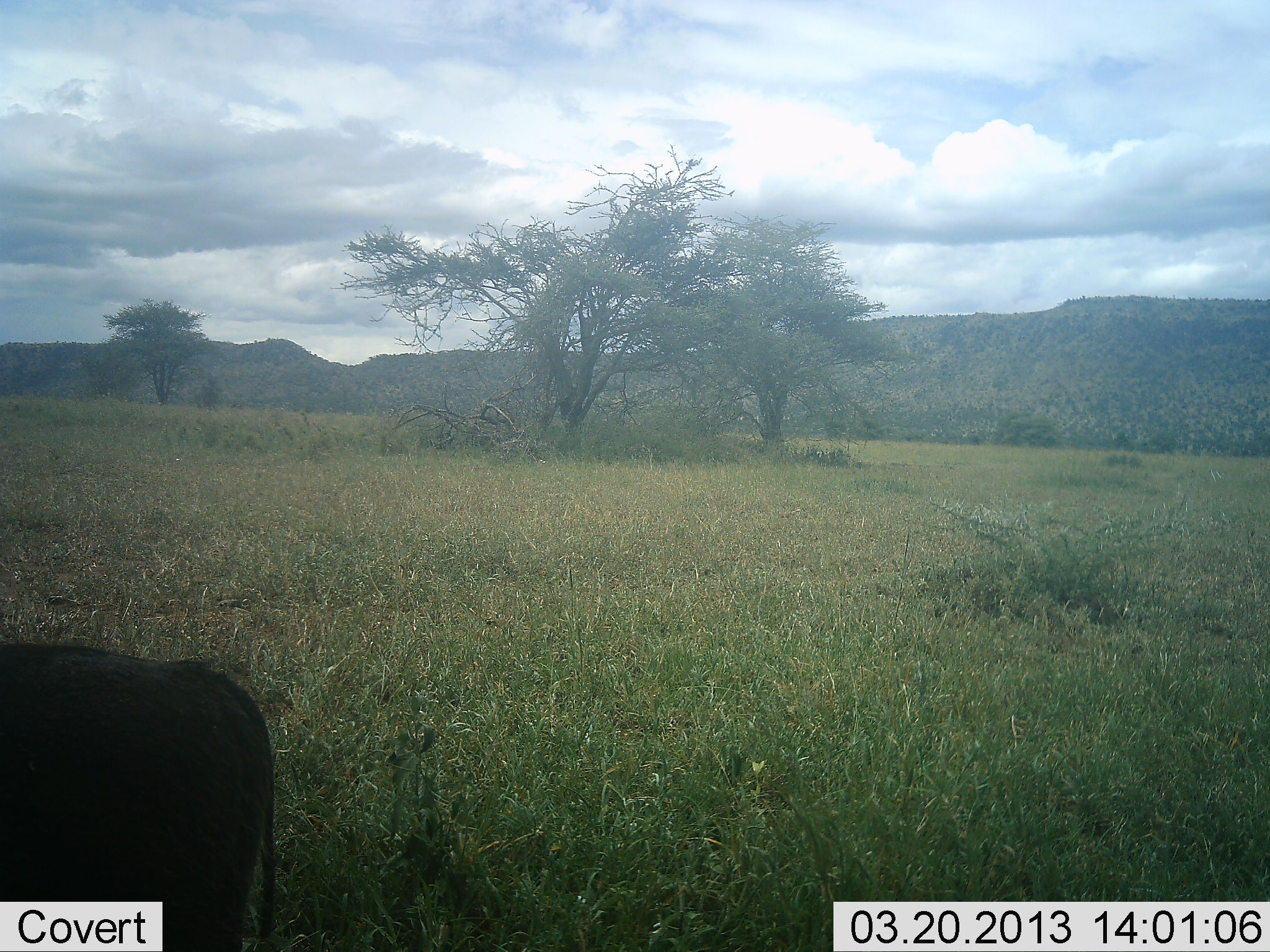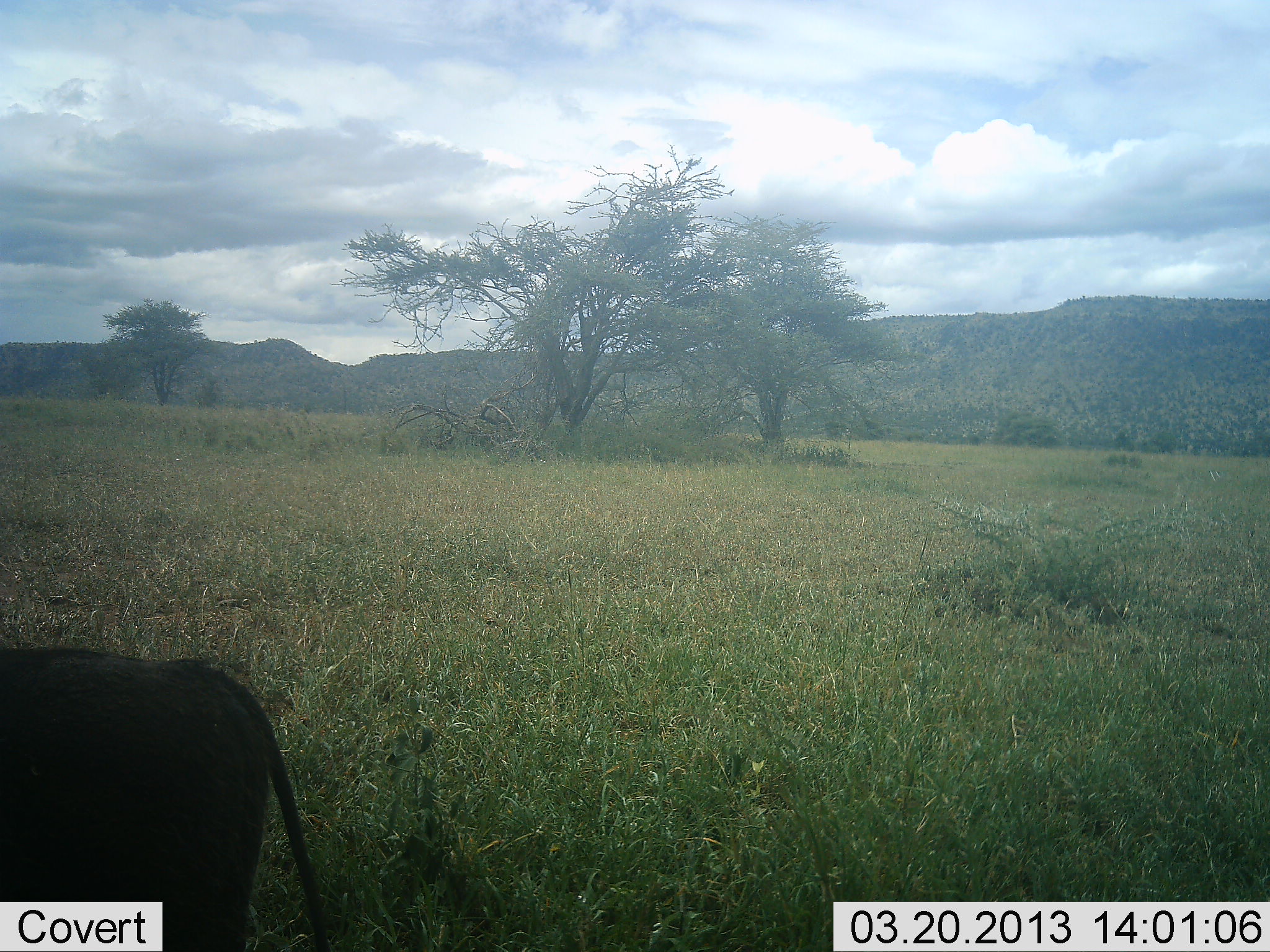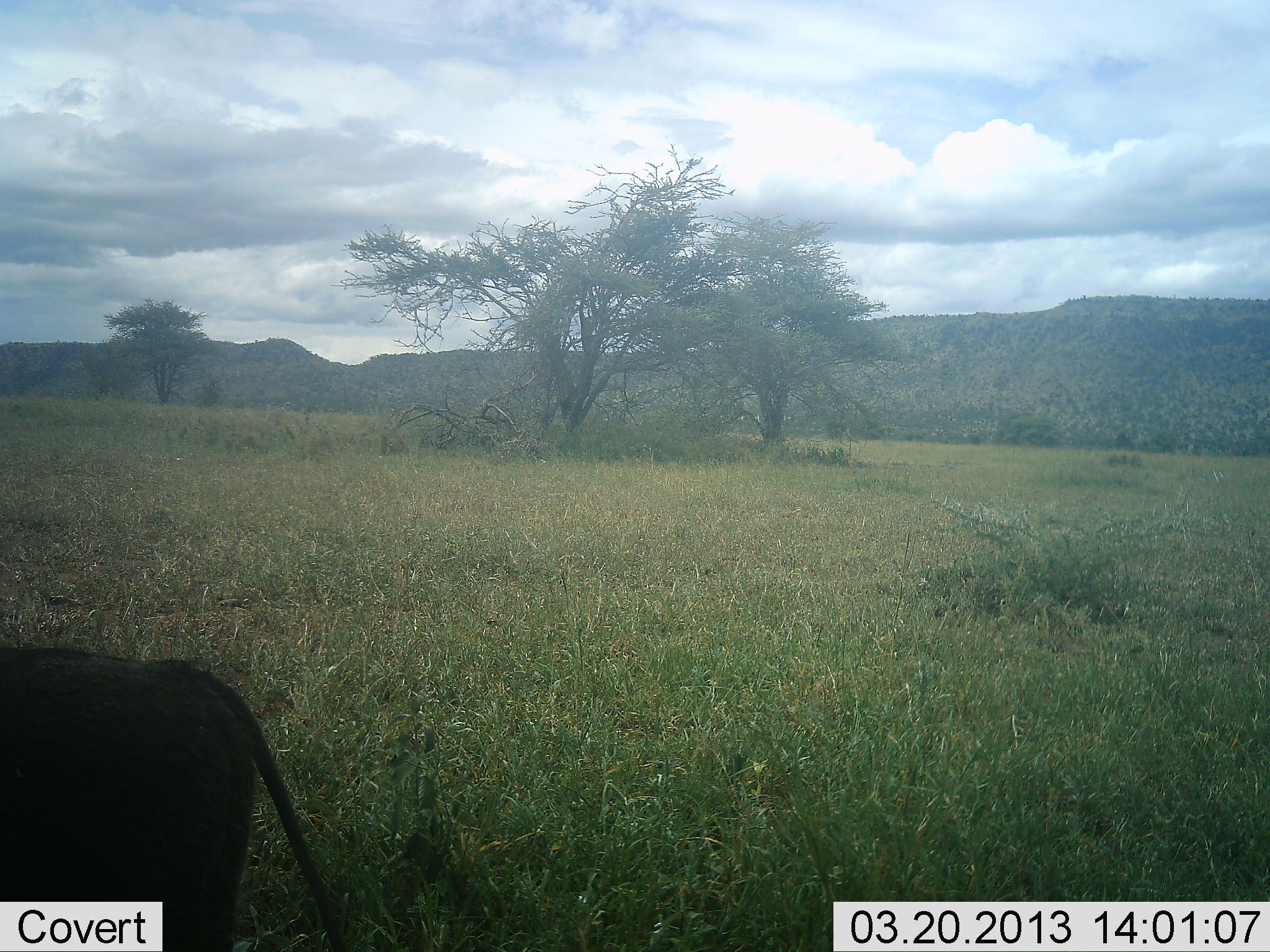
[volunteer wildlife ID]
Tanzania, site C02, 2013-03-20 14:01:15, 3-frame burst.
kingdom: Animalia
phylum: Chordata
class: Mammalia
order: Artiodactyla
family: Suidae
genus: Phacochoerus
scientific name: Phacochoerus africanus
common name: warthog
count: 1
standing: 70%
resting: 0%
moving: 0%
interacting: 0%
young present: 0%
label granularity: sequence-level